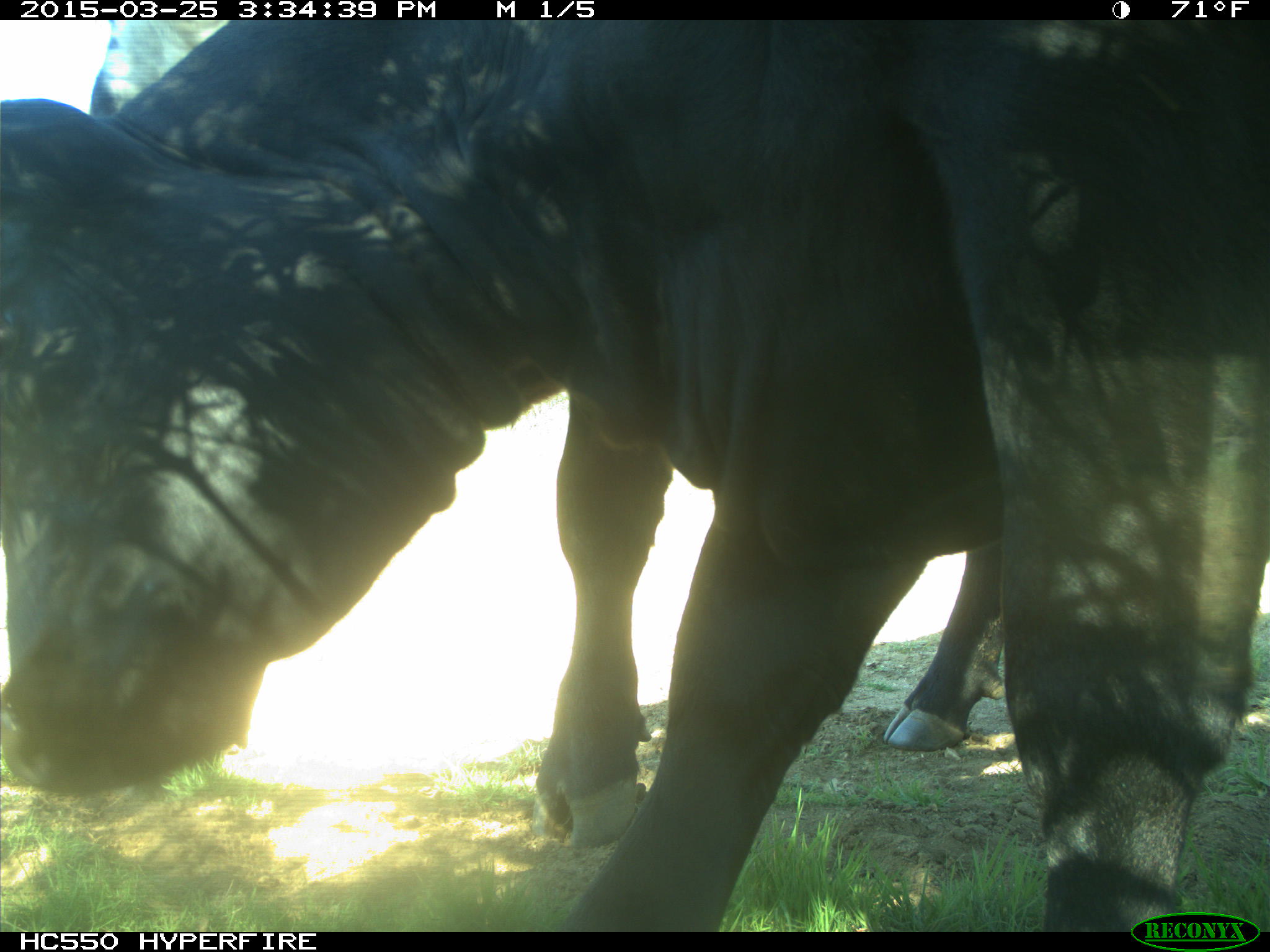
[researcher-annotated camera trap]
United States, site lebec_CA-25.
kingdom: Animalia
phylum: Chordata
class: Mammalia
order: Artiodactyla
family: Bovidae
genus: Bos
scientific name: Bos taurus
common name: domestic cow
Bos taurus (domestic cow).